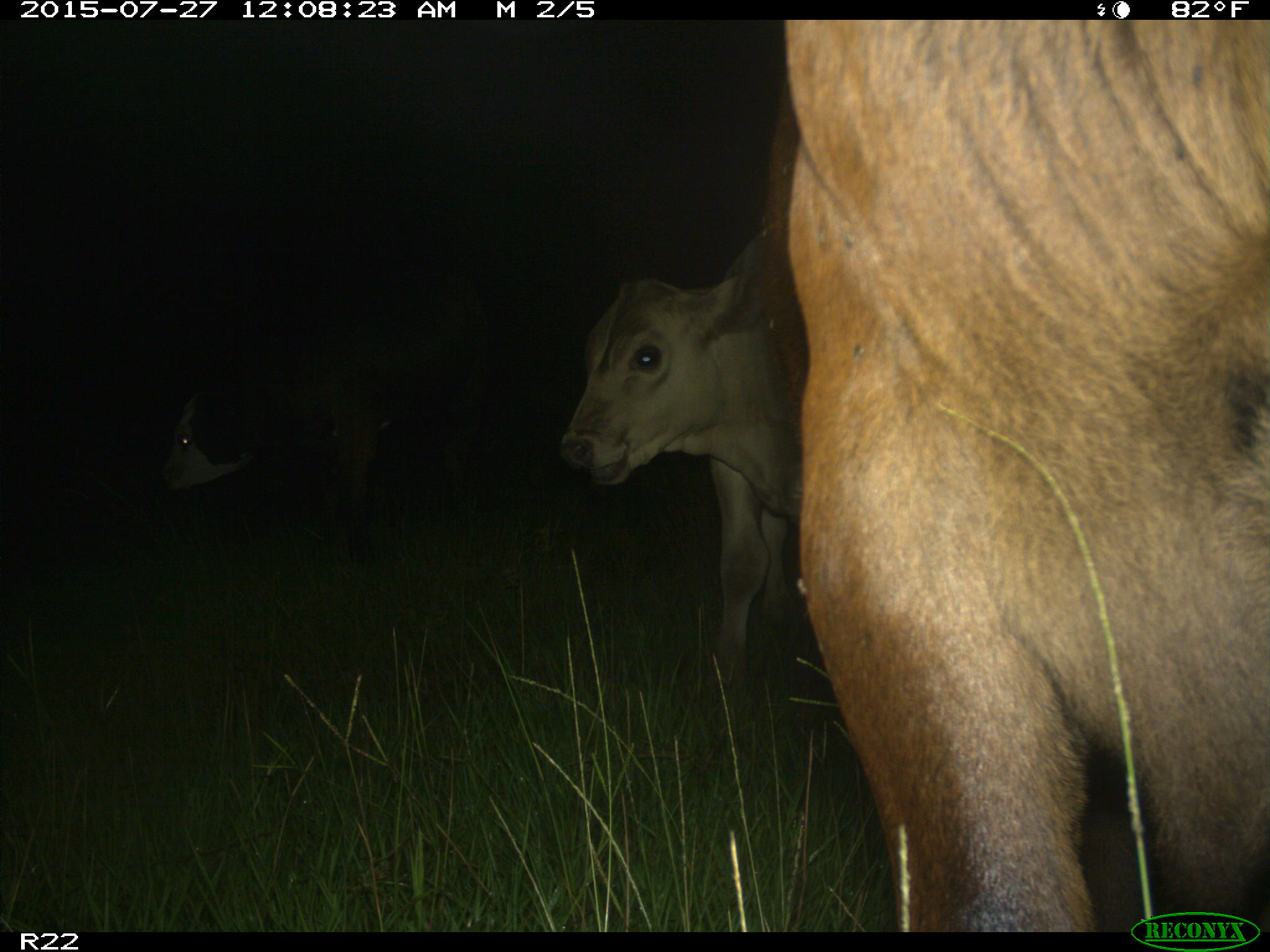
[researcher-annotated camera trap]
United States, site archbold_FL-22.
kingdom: Animalia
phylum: Chordata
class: Mammalia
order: Artiodactyla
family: Bovidae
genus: Bos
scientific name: Bos taurus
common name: domestic cow